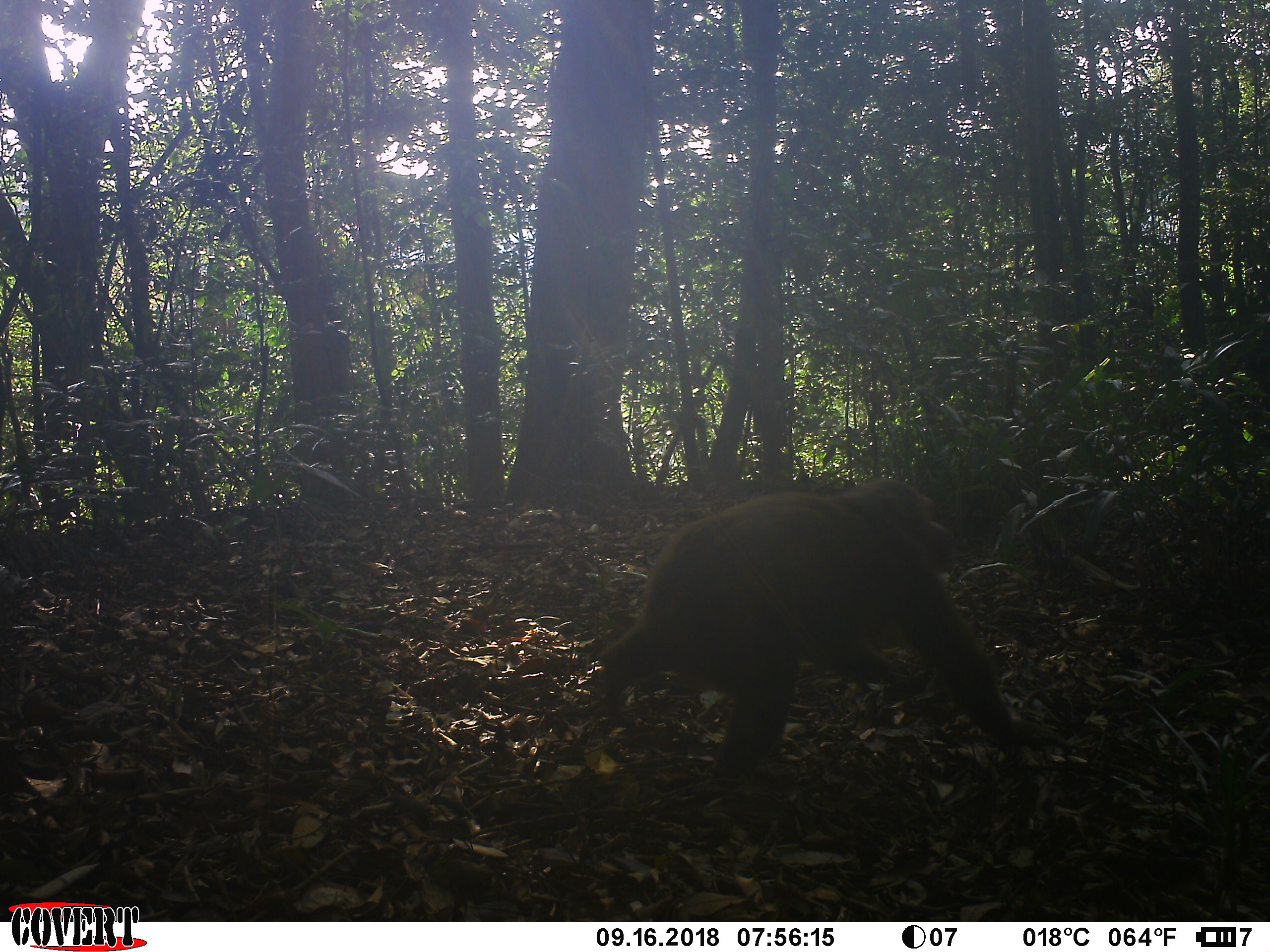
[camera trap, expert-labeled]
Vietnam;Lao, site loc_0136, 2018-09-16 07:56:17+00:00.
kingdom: Animalia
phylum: Chordata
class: Mammalia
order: Primates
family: Cercopithecidae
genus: Macaca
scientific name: Macaca arctoides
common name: stump-tailed macaque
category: stump tailed macaque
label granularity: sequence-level